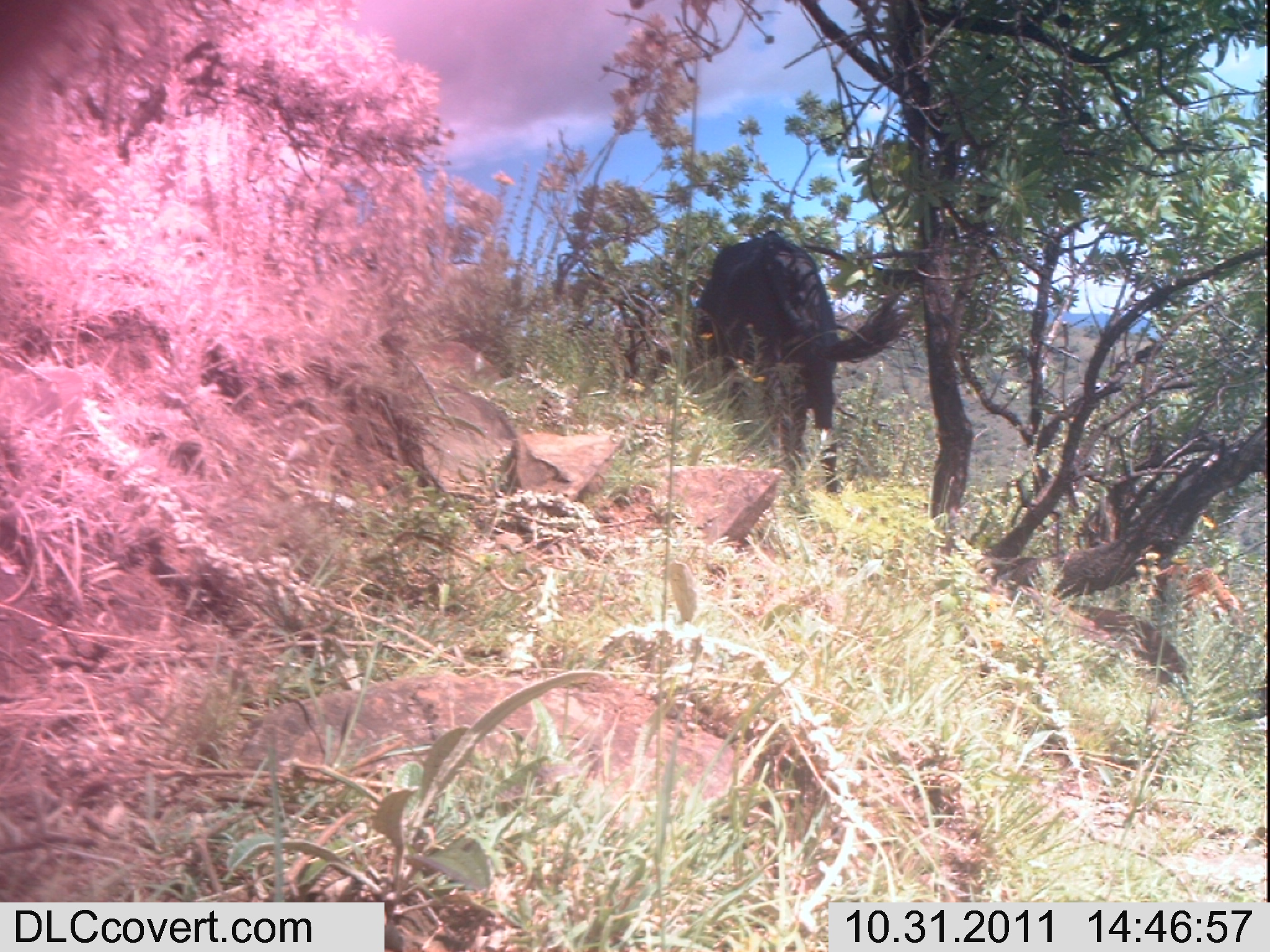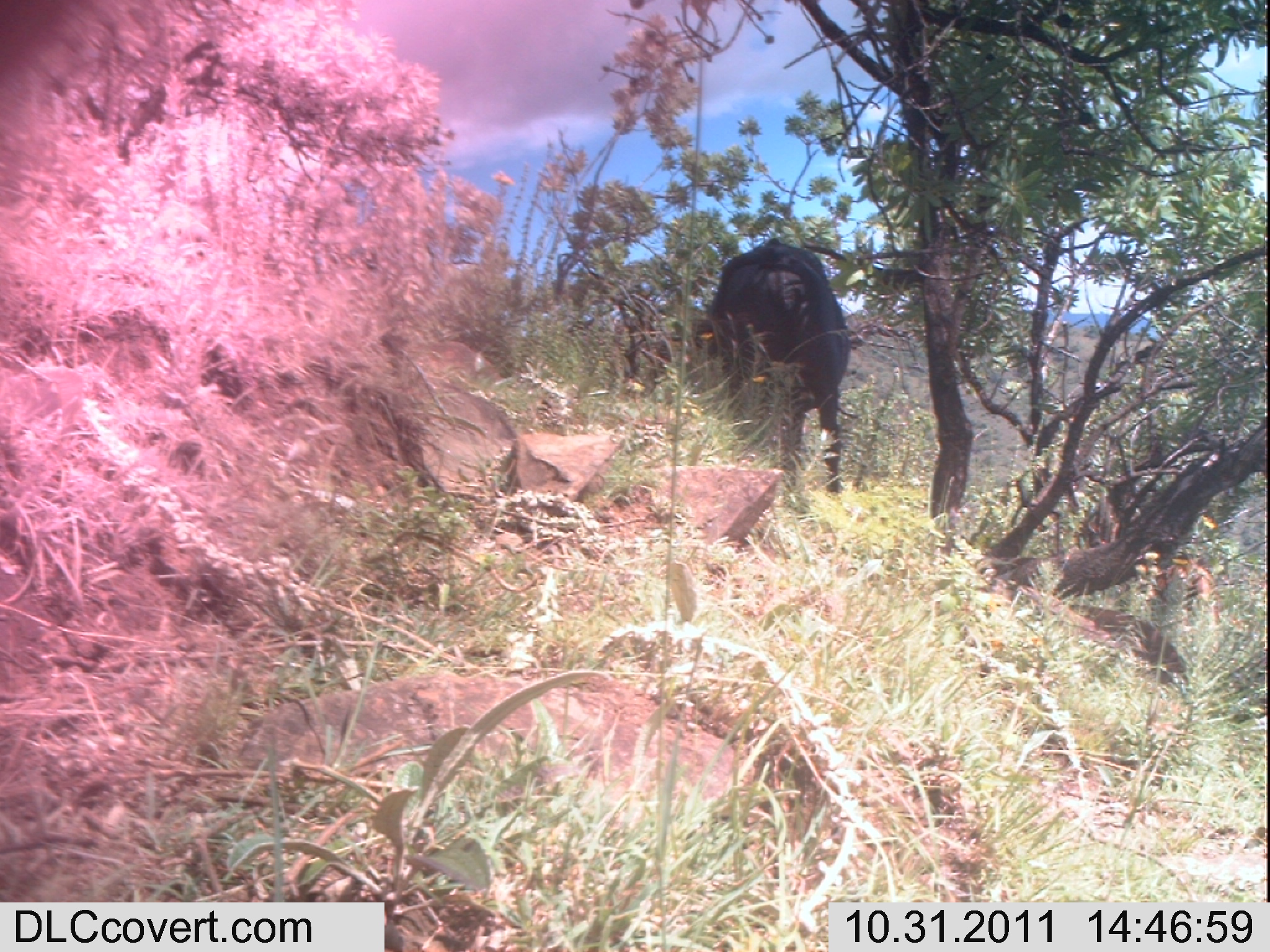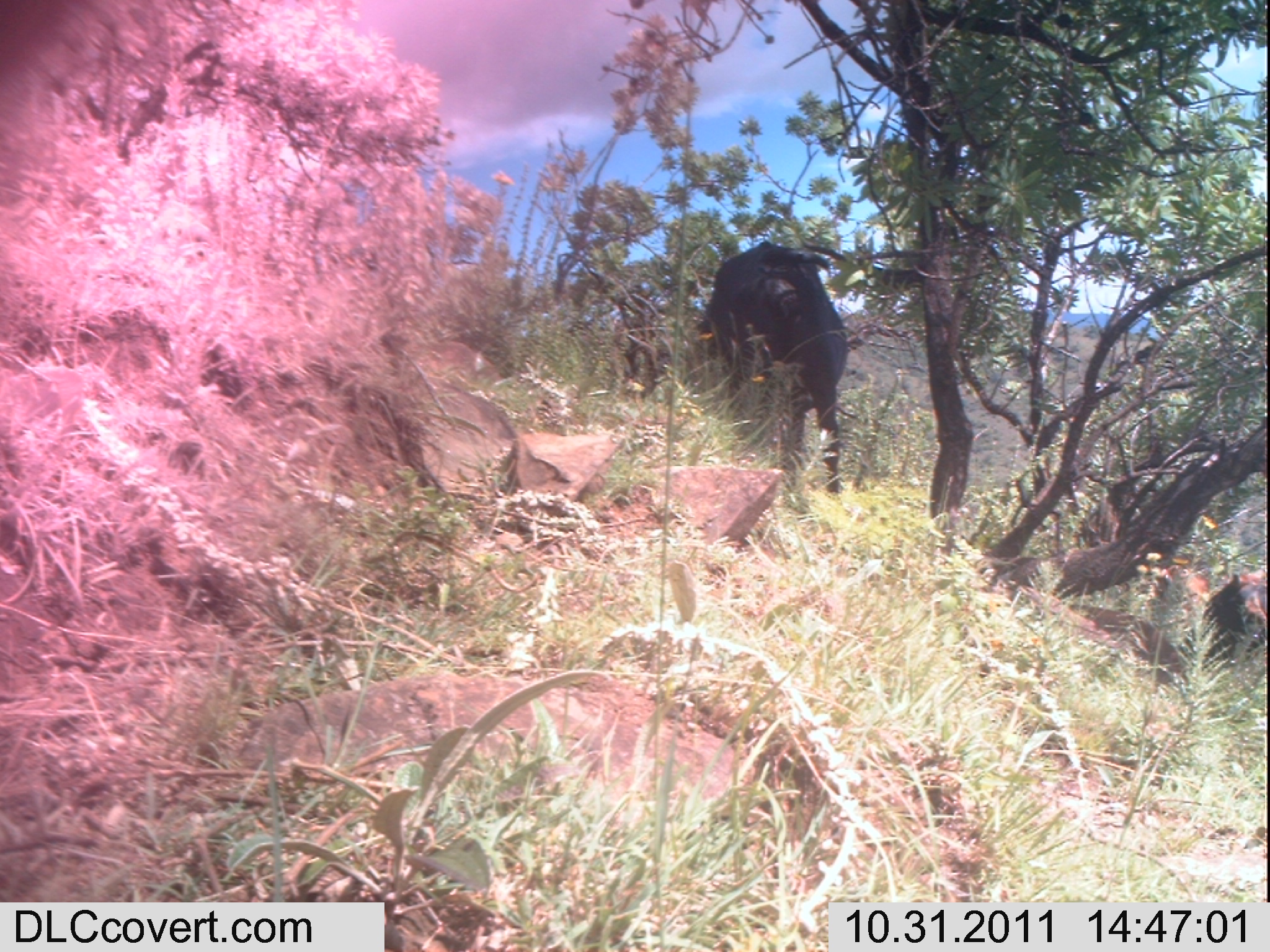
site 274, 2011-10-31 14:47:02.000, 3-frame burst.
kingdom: Animalia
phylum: Chordata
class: Mammalia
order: Artiodactyla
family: Bovidae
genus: Bos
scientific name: Bos taurus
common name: domestic cattle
Bos taurus (domestic cattle), count 2.